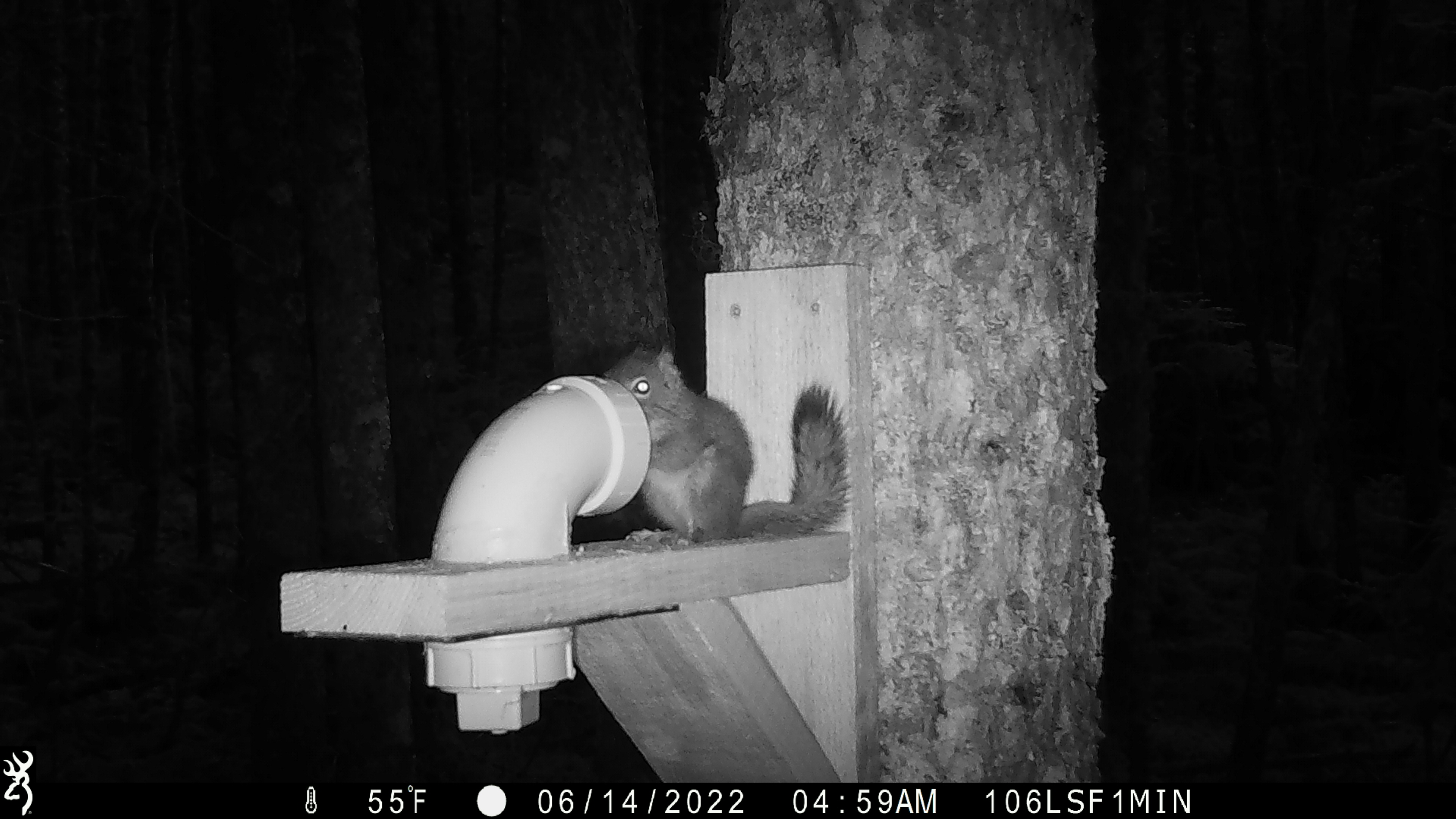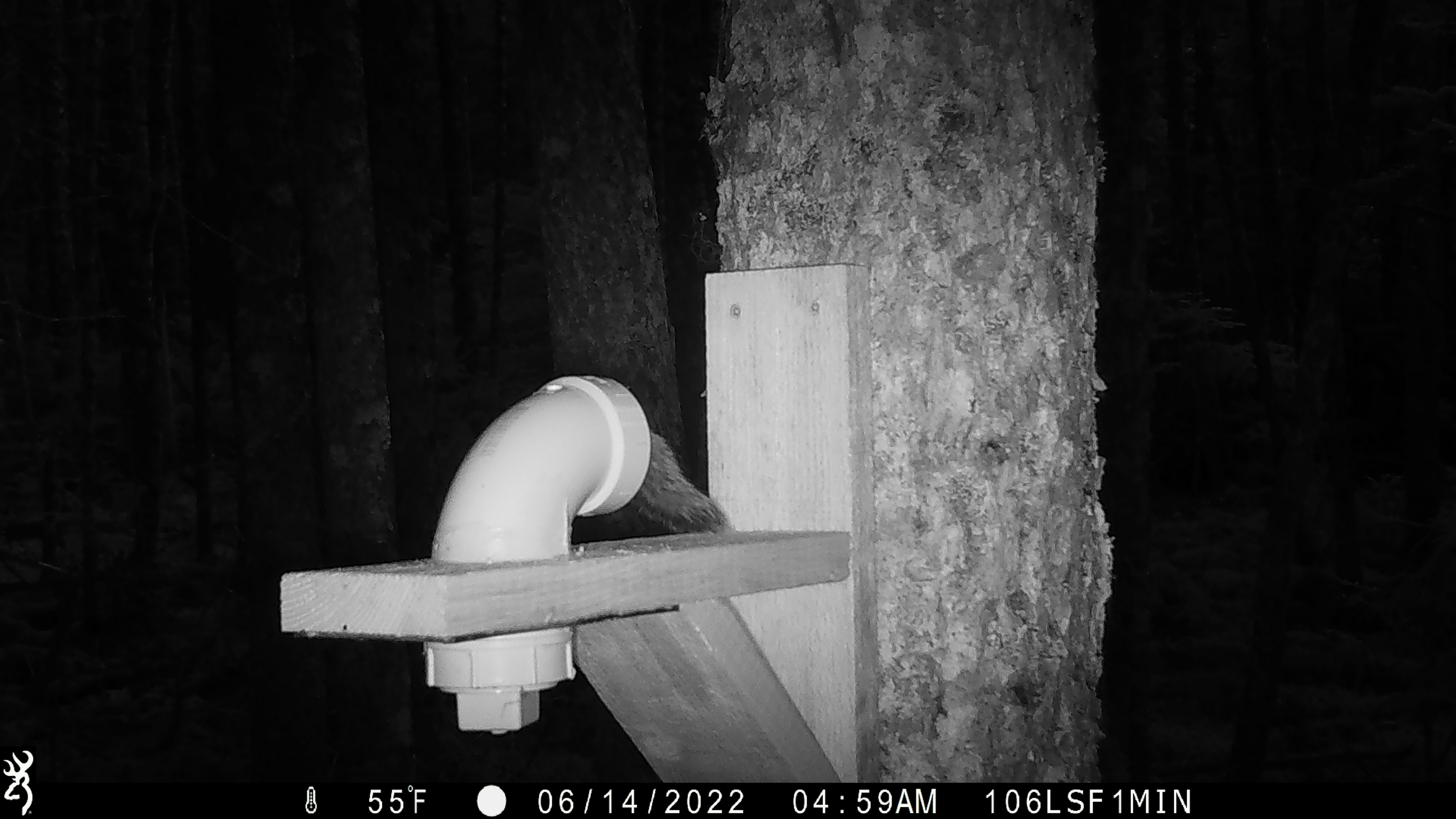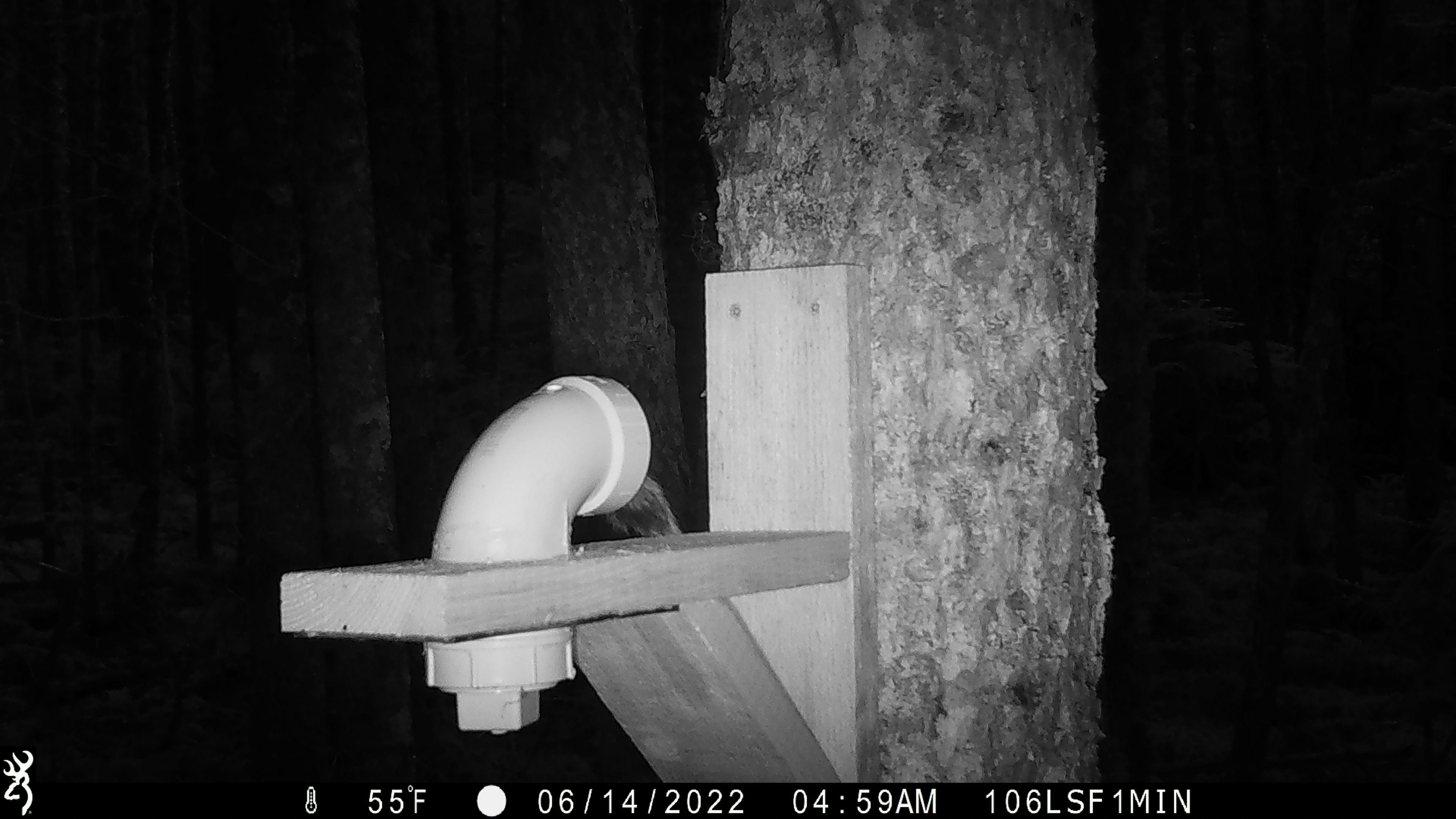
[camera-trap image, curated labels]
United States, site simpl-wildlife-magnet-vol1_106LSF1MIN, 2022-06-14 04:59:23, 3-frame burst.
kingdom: Animalia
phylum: Chordata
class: Mammalia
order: Rodentia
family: Sciuridae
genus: Tamiasciurus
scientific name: Tamiasciurus hudsonicus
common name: red squirrel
Red squirrel (Tamiasciurus hudsonicus).